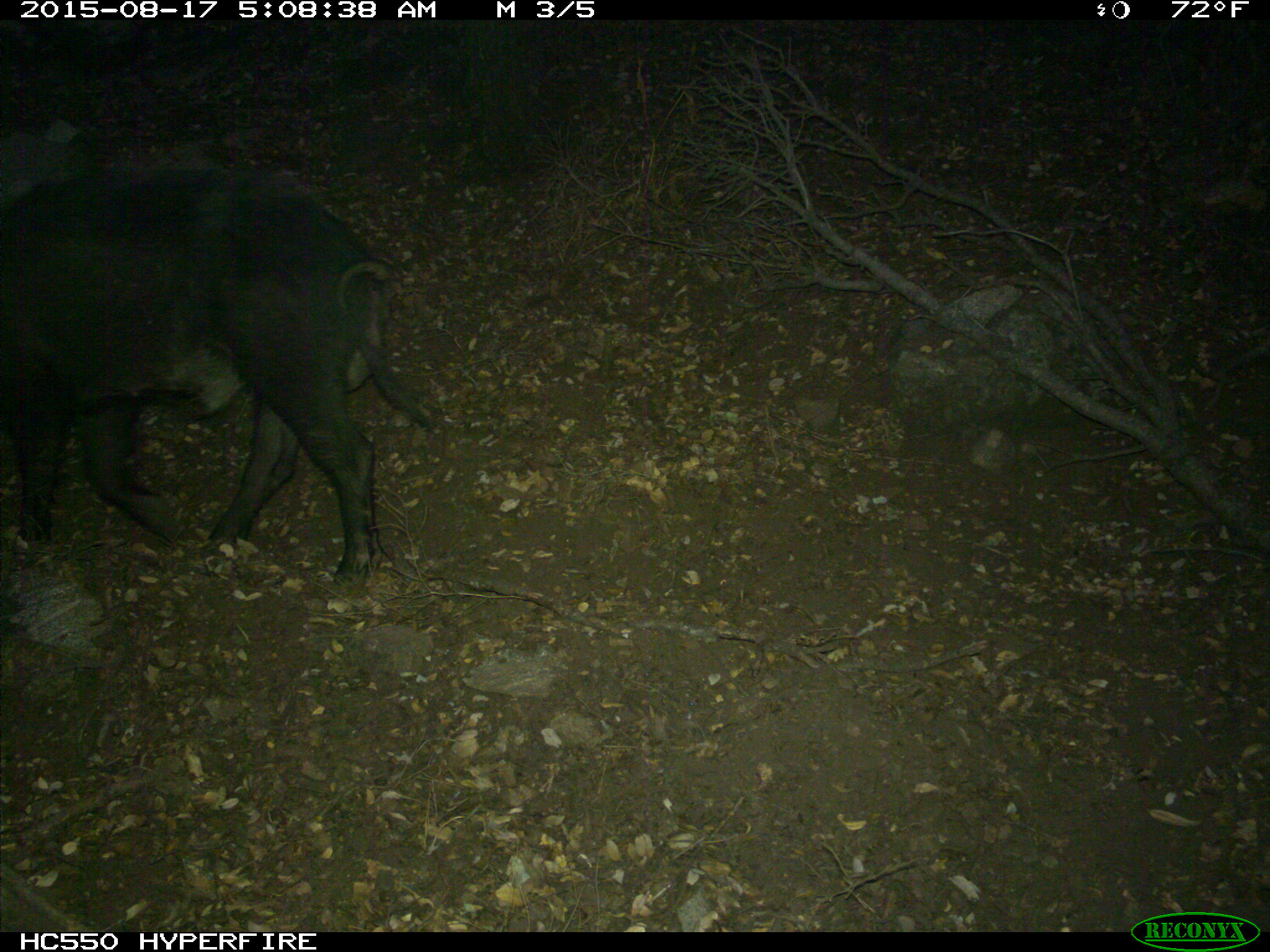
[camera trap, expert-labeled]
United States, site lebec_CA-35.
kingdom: Animalia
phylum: Chordata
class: Mammalia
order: Artiodactyla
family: Suidae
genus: Sus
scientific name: Sus scrofa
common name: wild boar